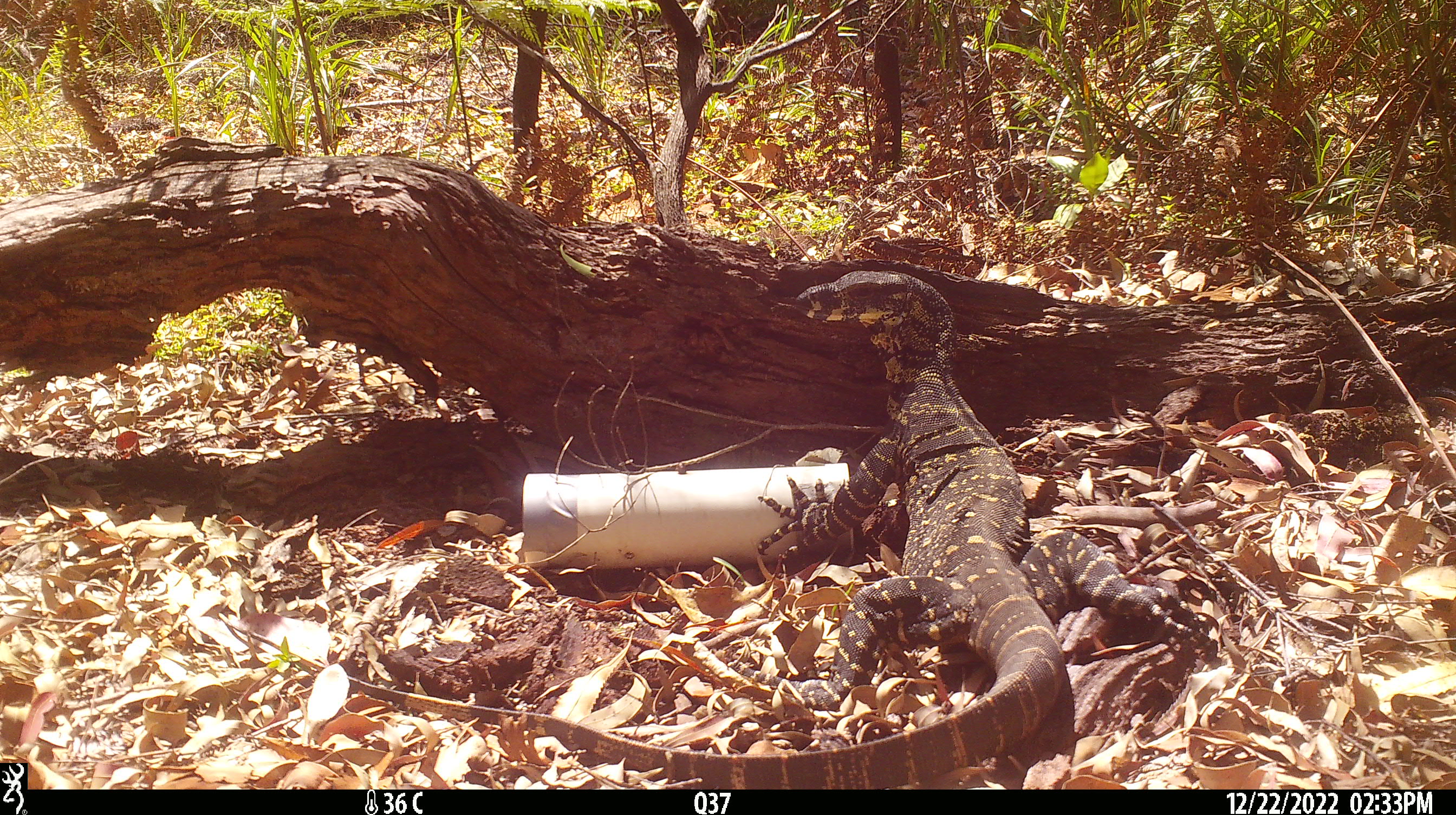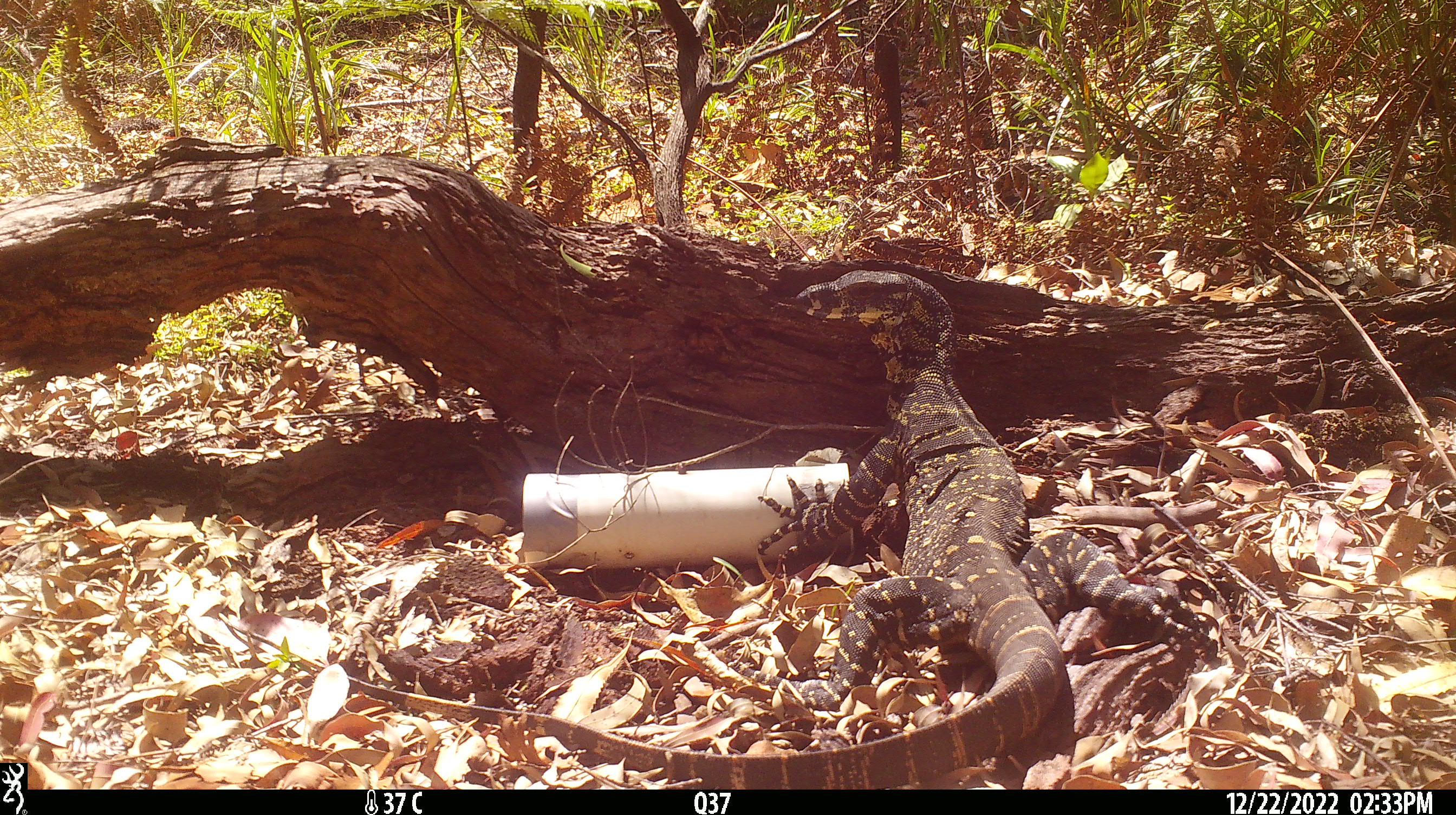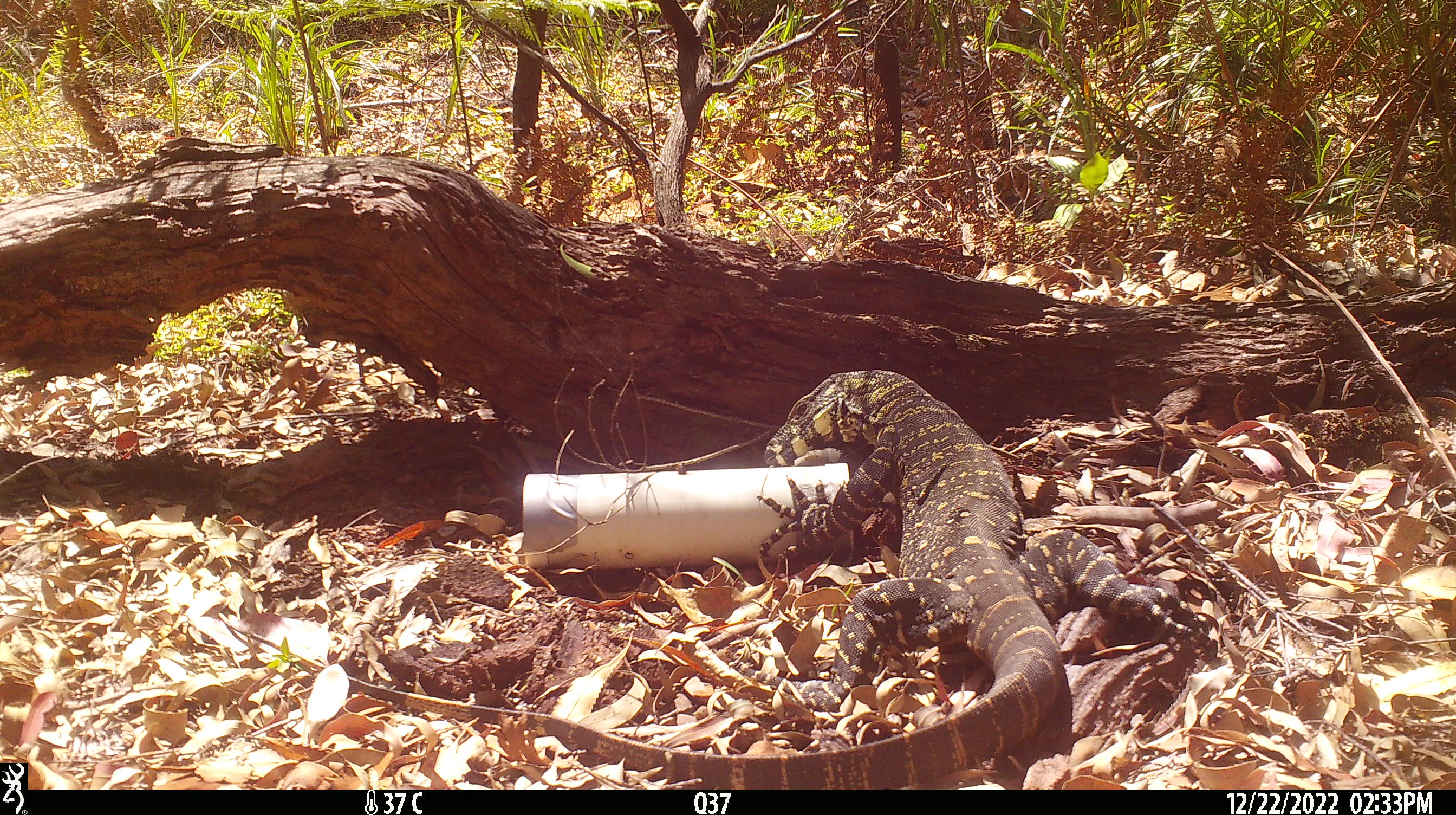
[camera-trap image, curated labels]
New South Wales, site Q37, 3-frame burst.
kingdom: Animalia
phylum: Chordata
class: Reptilia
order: Squamata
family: Varanidae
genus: Varanus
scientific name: Varanus varius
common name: lace monitor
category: goanna